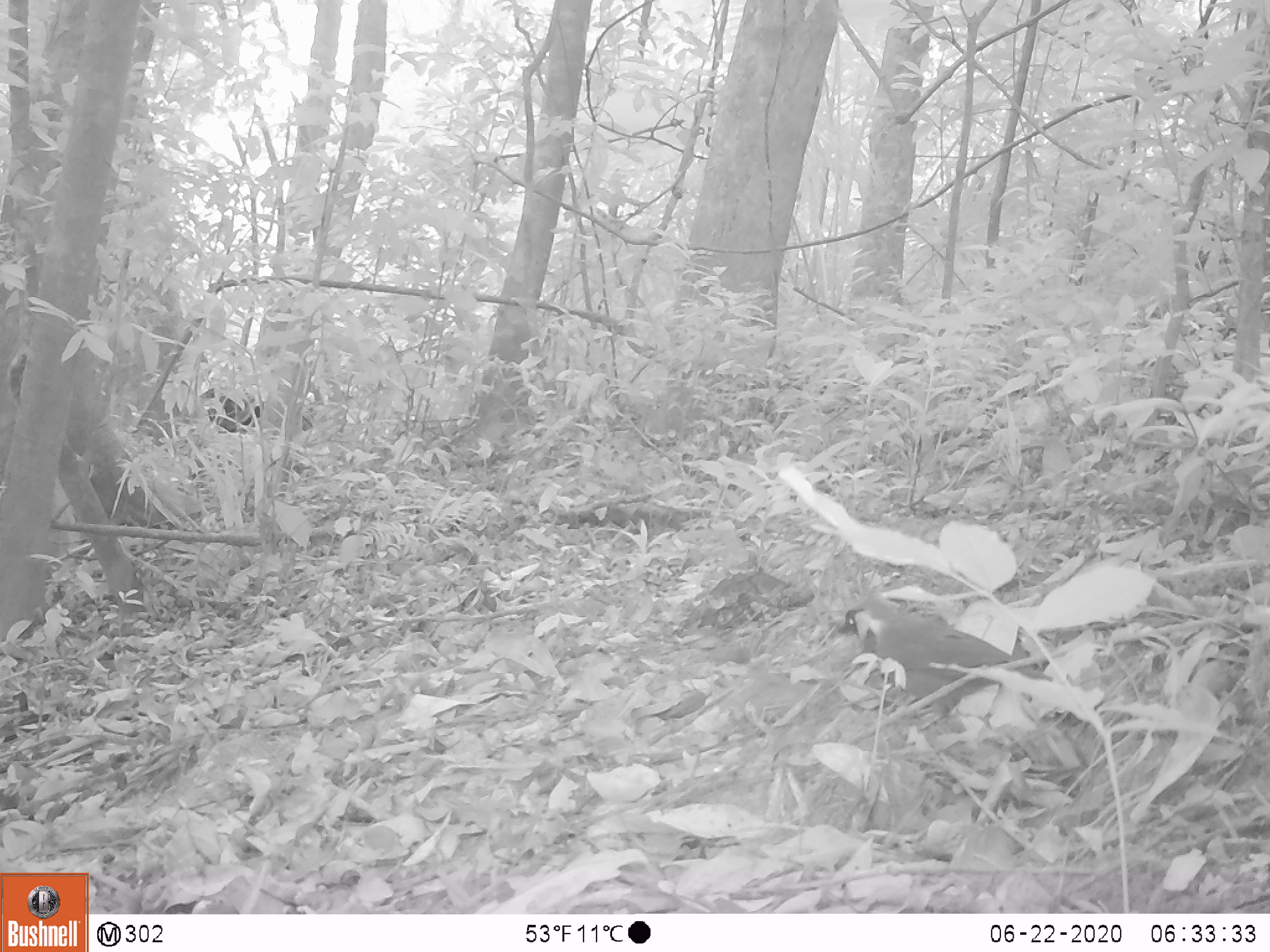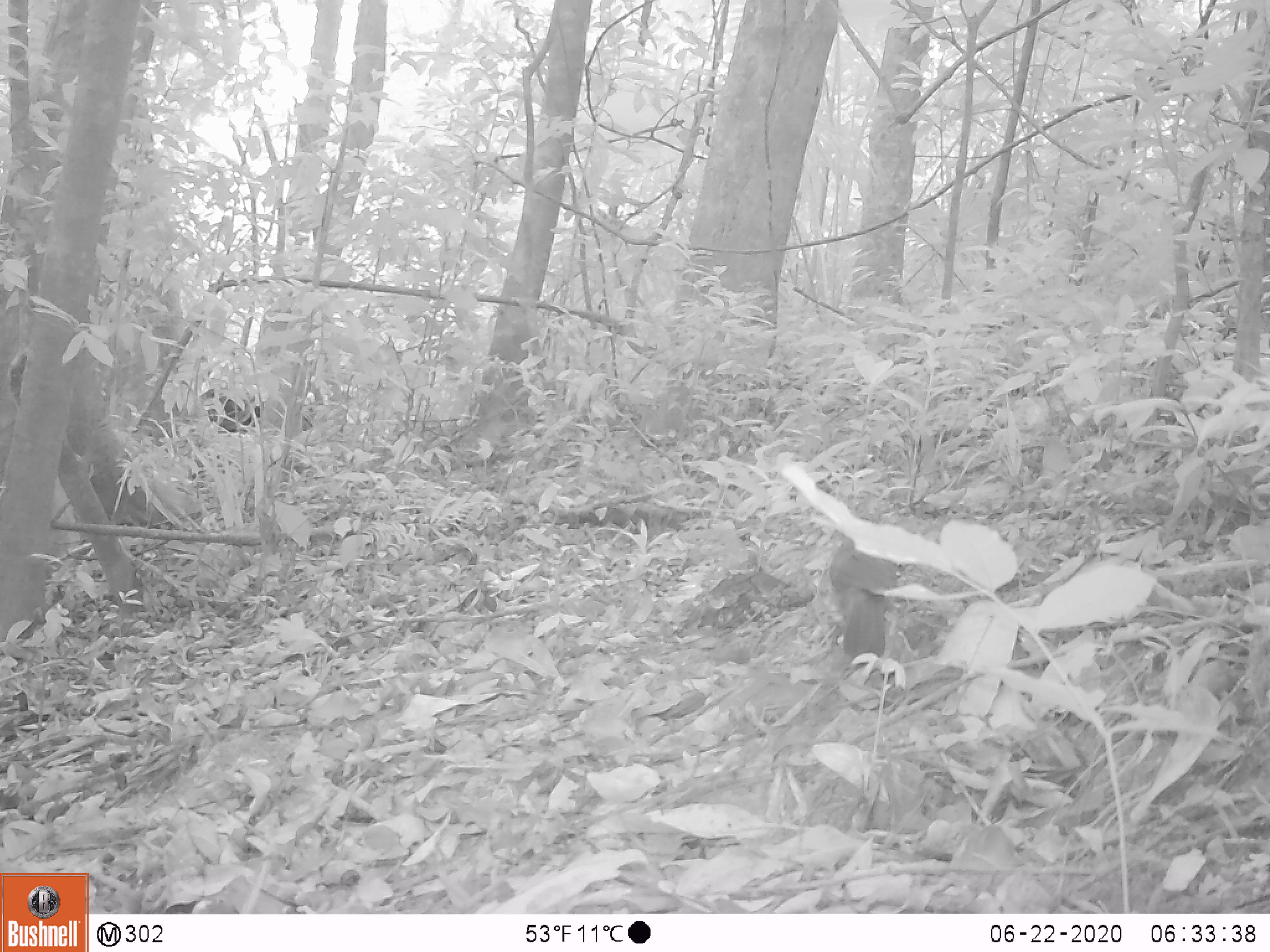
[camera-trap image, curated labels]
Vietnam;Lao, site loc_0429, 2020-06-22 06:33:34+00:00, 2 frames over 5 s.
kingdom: Animalia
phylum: Chordata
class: Aves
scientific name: Aves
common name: bird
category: unidentified bird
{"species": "unidentified bird (bird) (Aves)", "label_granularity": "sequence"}